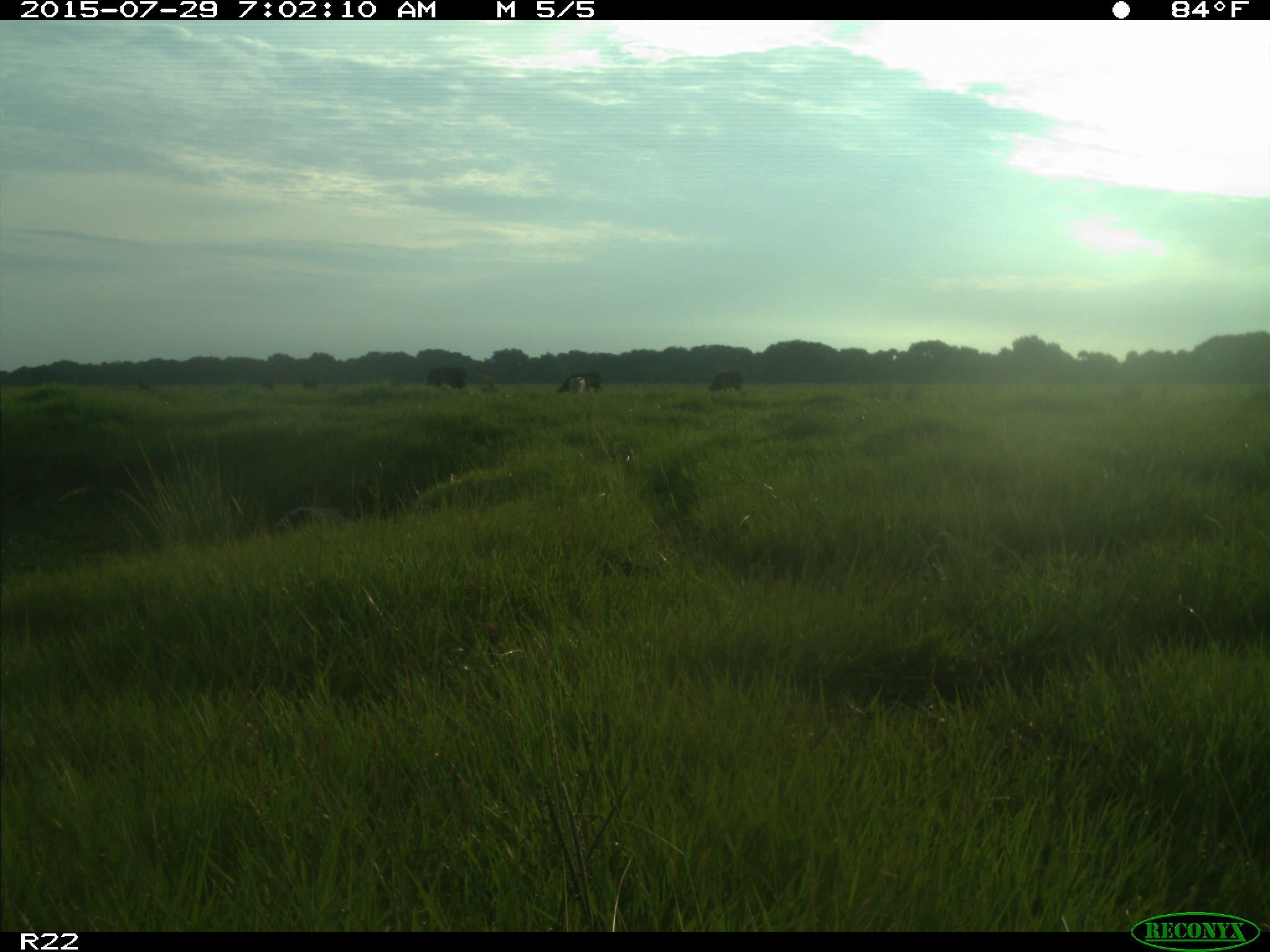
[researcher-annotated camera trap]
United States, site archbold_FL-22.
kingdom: Animalia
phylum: Chordata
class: Mammalia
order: Artiodactyla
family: Bovidae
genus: Bos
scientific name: Bos taurus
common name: domestic cow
Bos taurus (domestic cow).